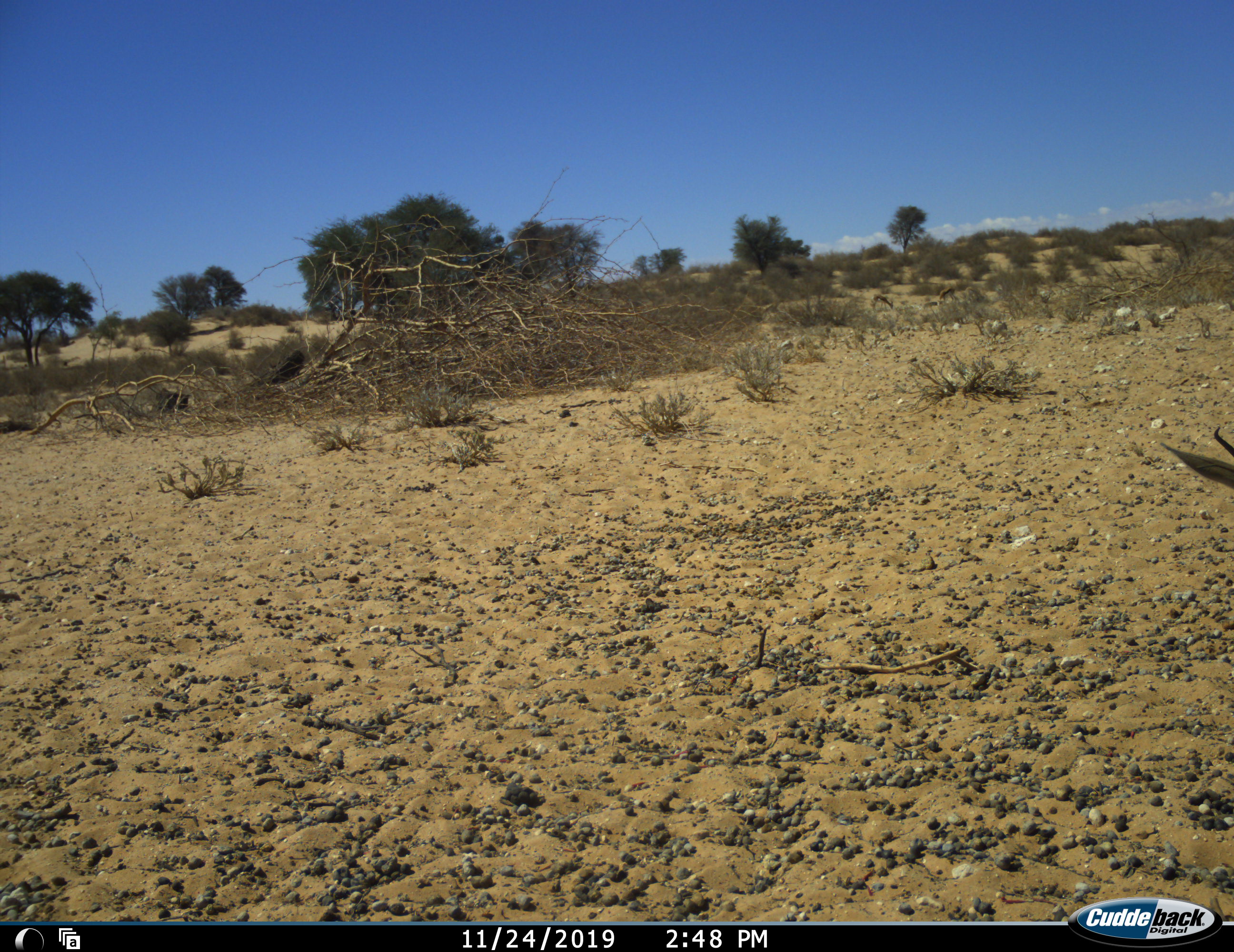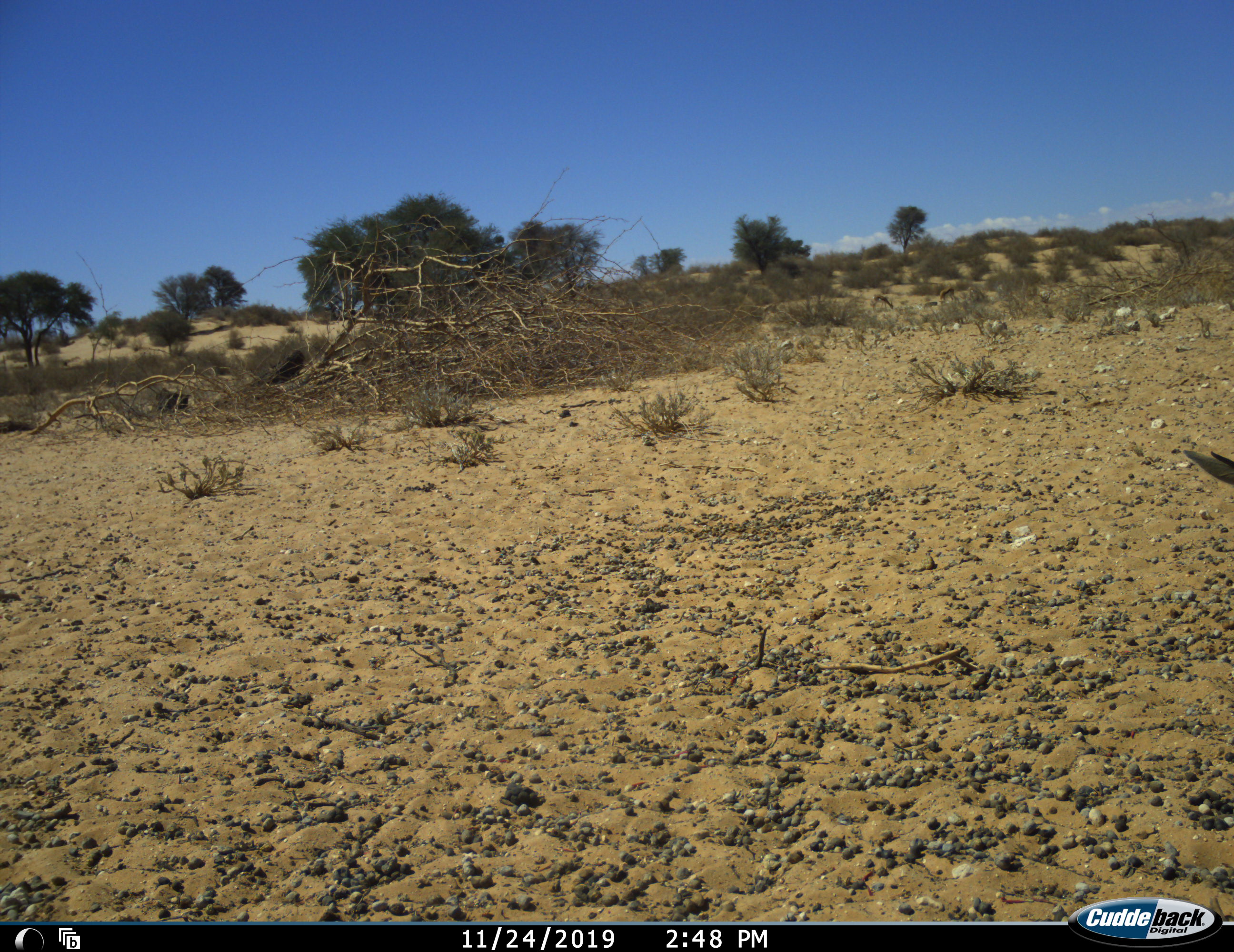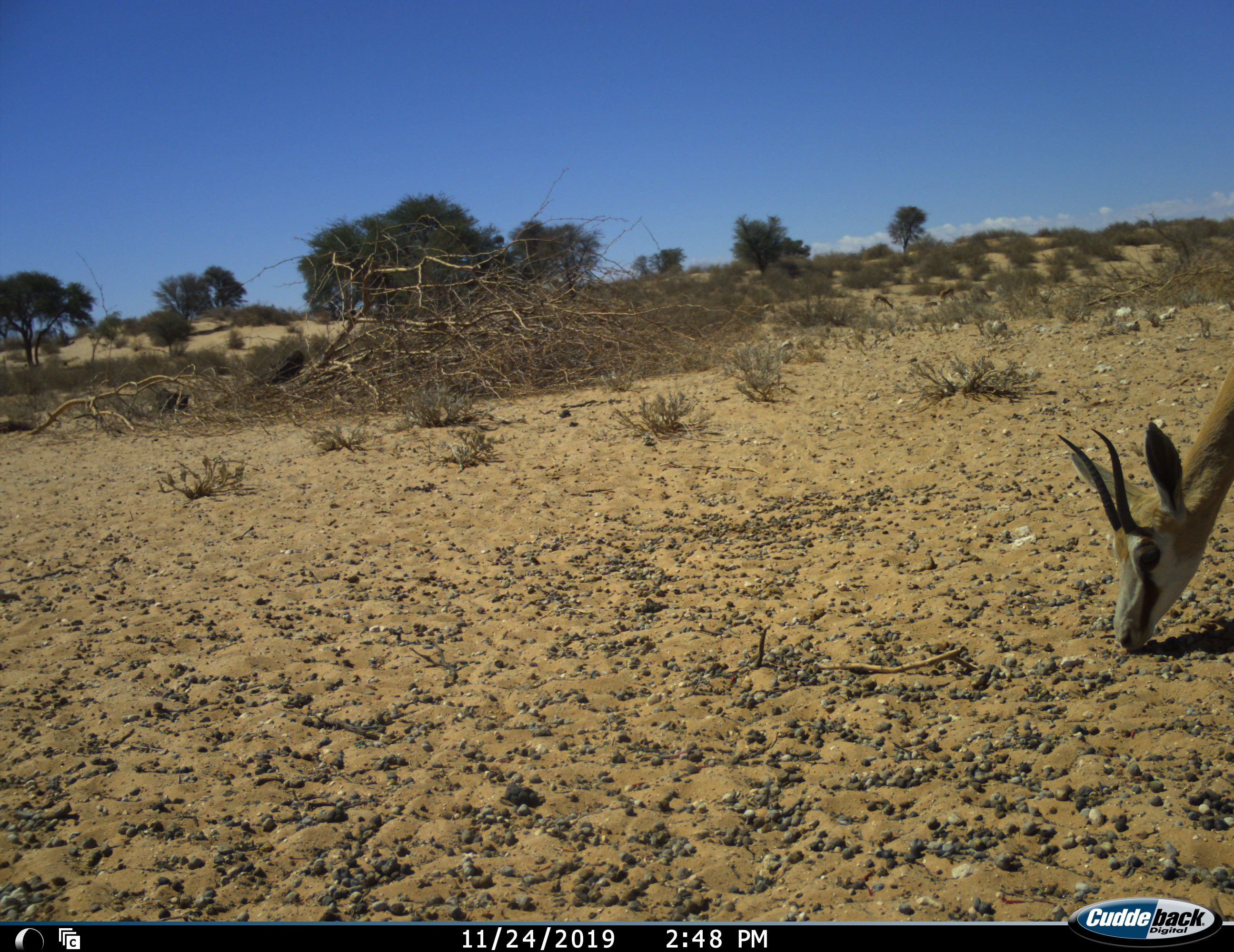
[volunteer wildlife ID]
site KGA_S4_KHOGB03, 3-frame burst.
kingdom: Animalia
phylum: Chordata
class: Mammalia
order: Artiodactyla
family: Bovidae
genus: Antidorcas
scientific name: Antidorcas marsupialis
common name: springbok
Springbok (Antidorcas marsupialis), count 1. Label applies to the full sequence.